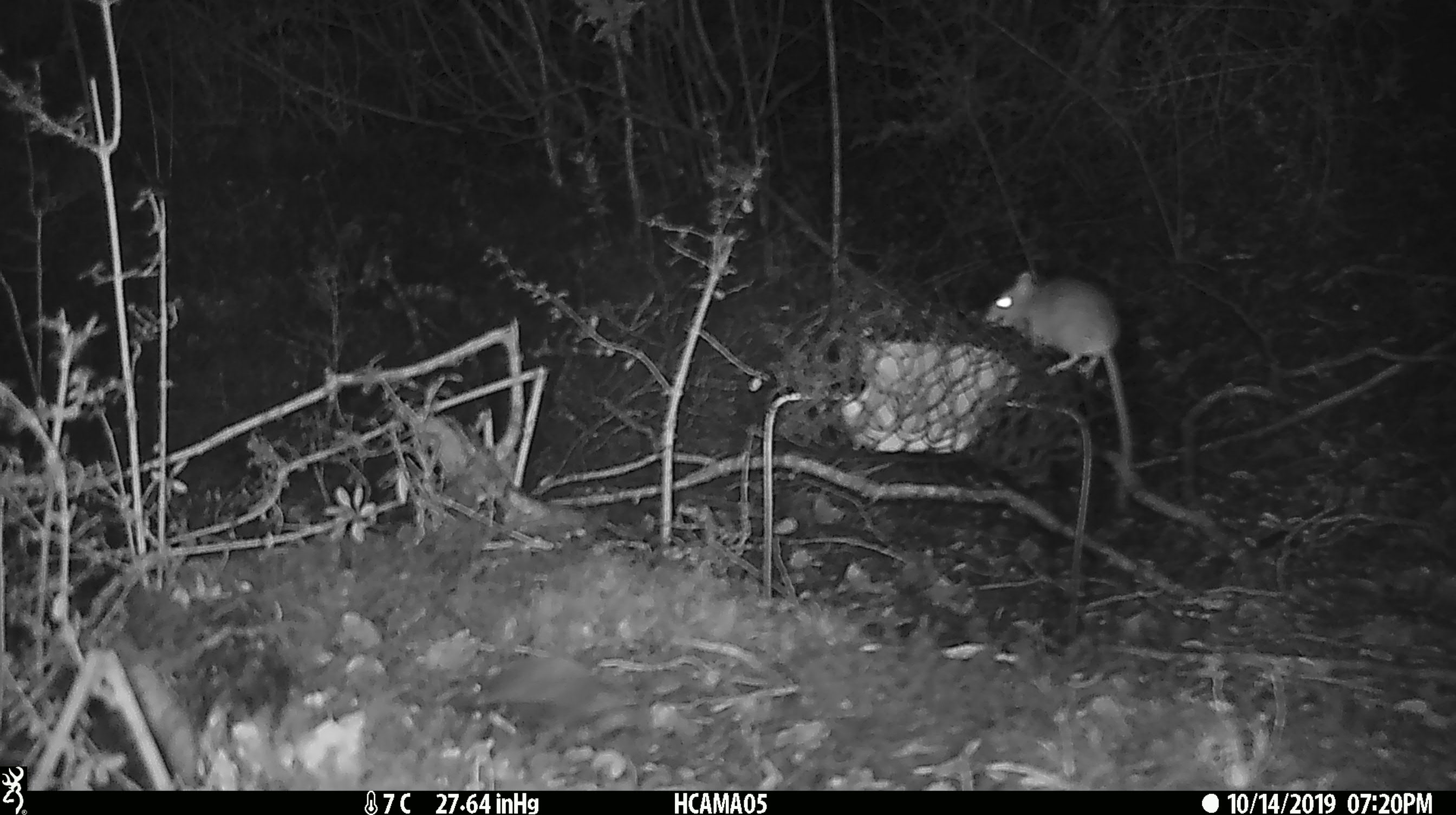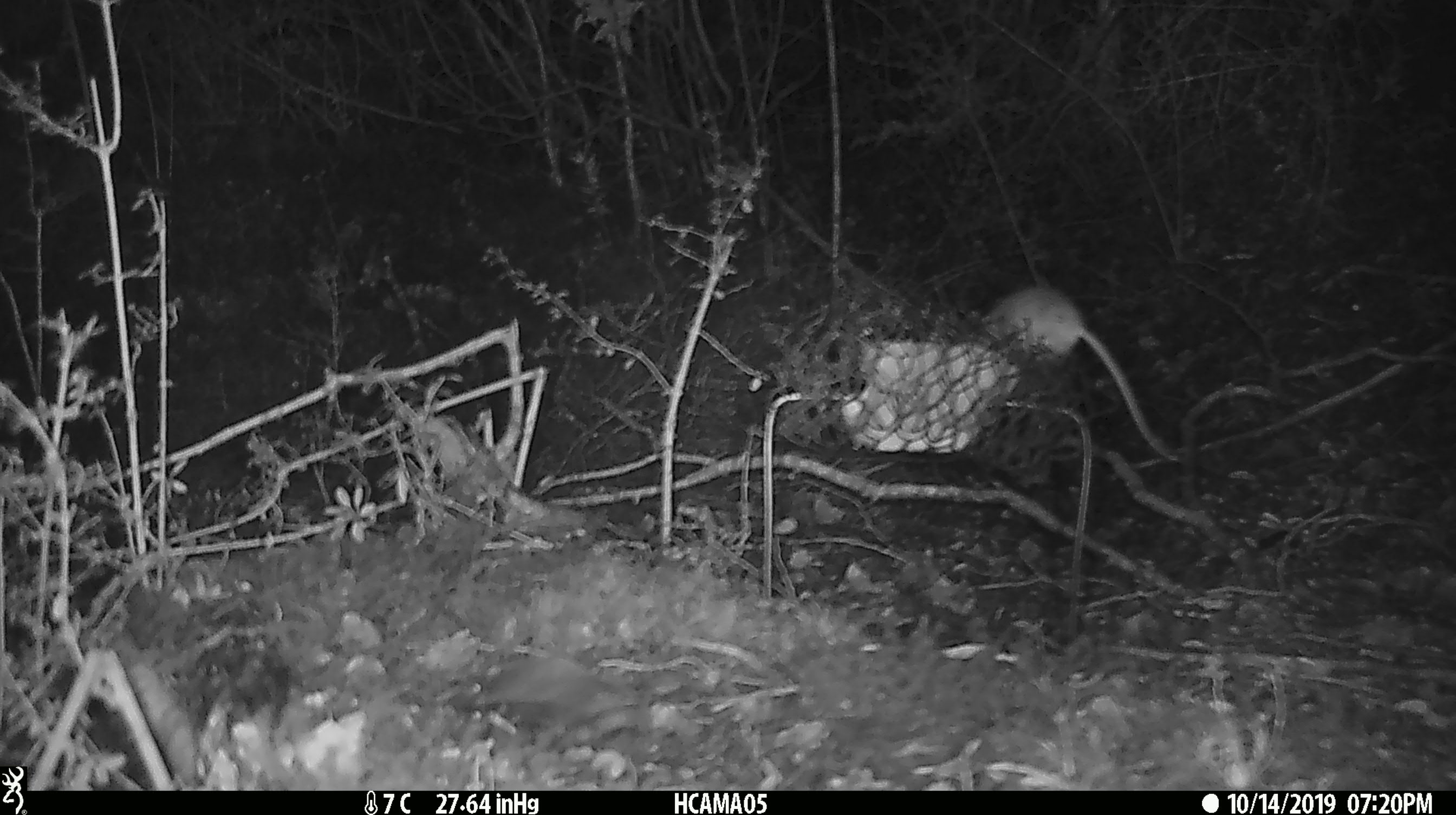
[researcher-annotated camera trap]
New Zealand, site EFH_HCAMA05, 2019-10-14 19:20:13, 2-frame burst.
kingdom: Animalia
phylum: Chordata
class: Mammalia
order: Rodentia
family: Muridae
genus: Mus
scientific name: Mus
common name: mouse